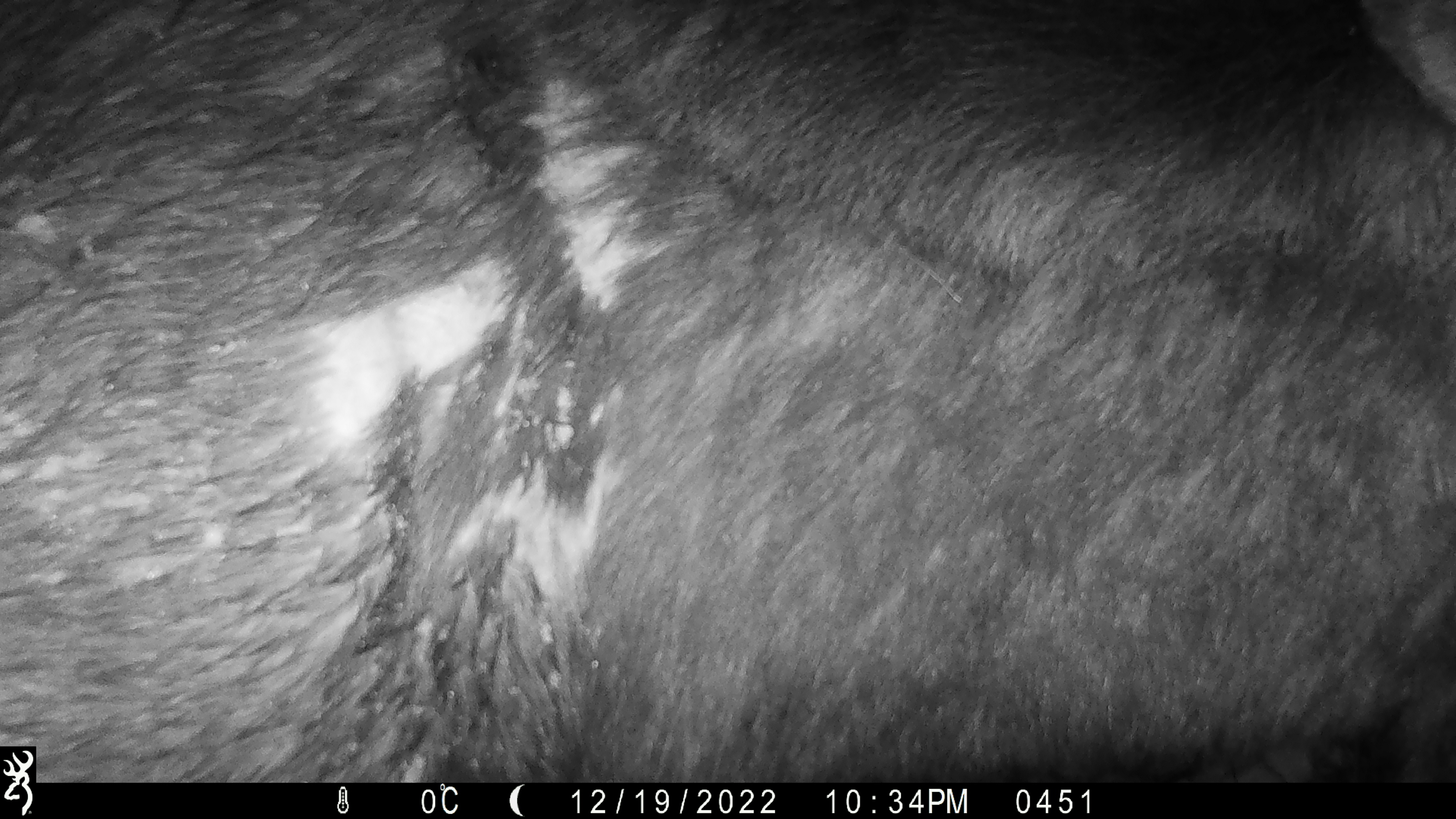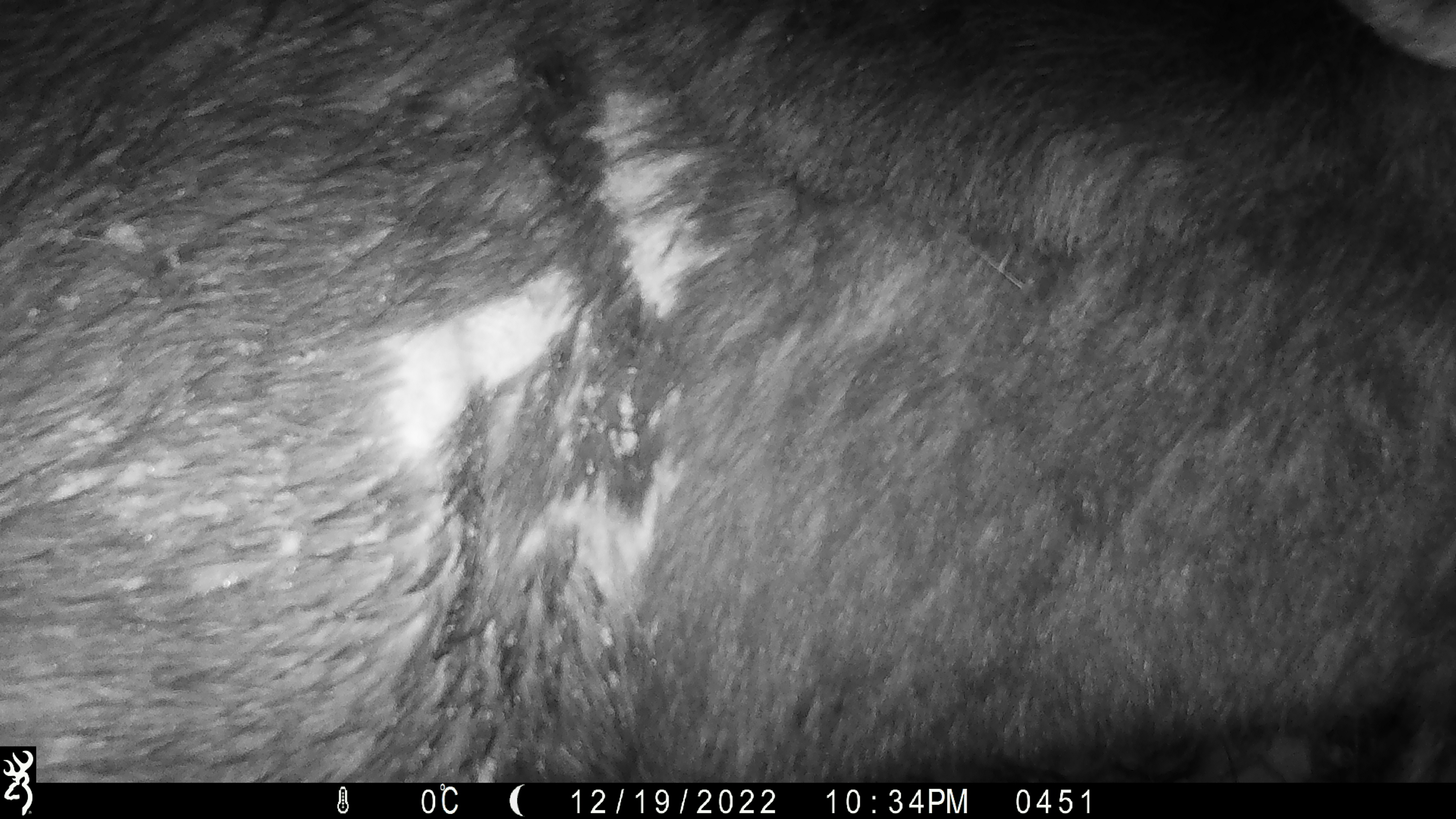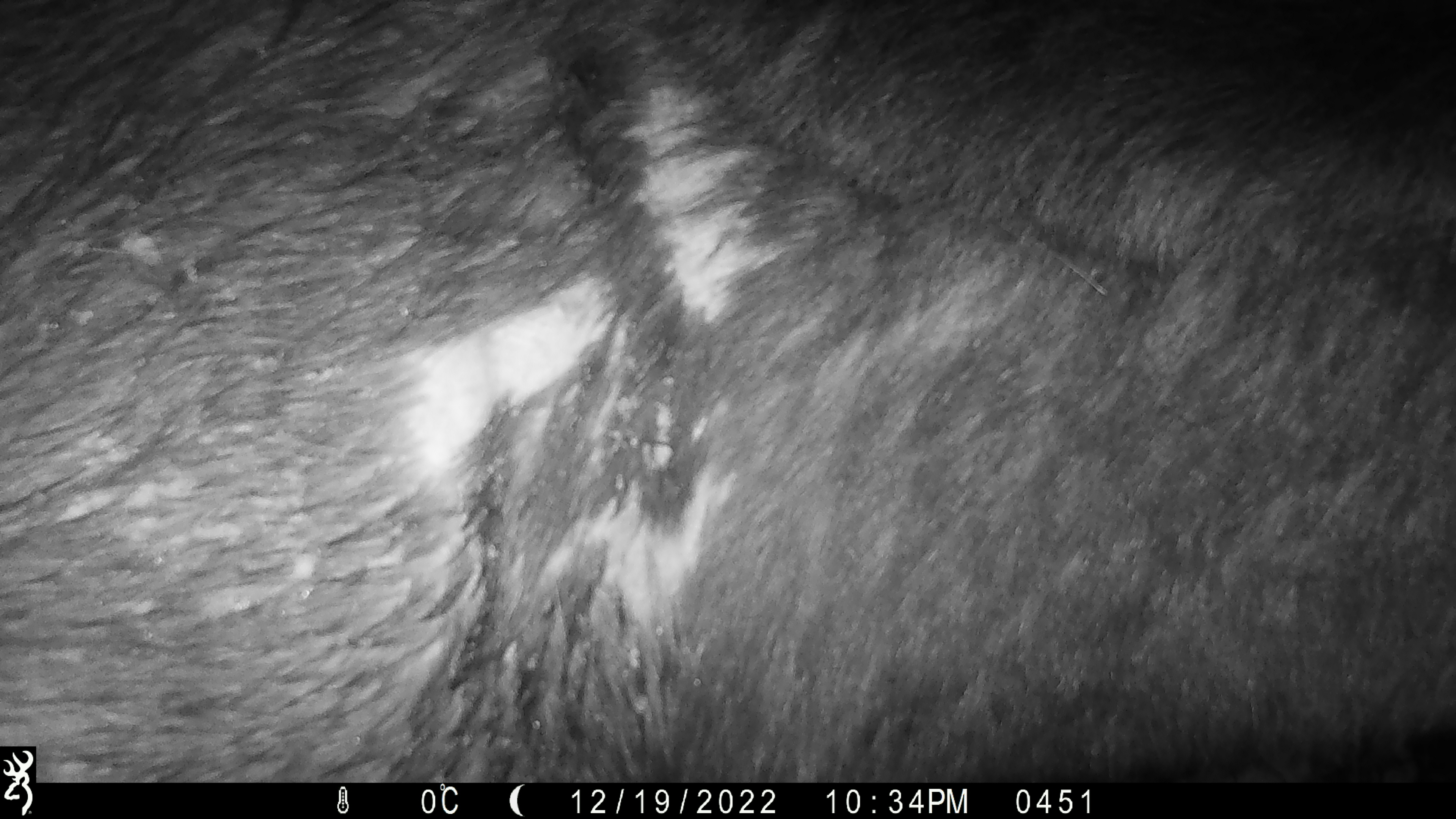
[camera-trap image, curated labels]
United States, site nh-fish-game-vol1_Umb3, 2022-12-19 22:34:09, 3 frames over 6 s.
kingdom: Animalia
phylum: Chordata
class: Mammalia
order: Artiodactyla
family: Cervidae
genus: Alces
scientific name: Alces alces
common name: moose